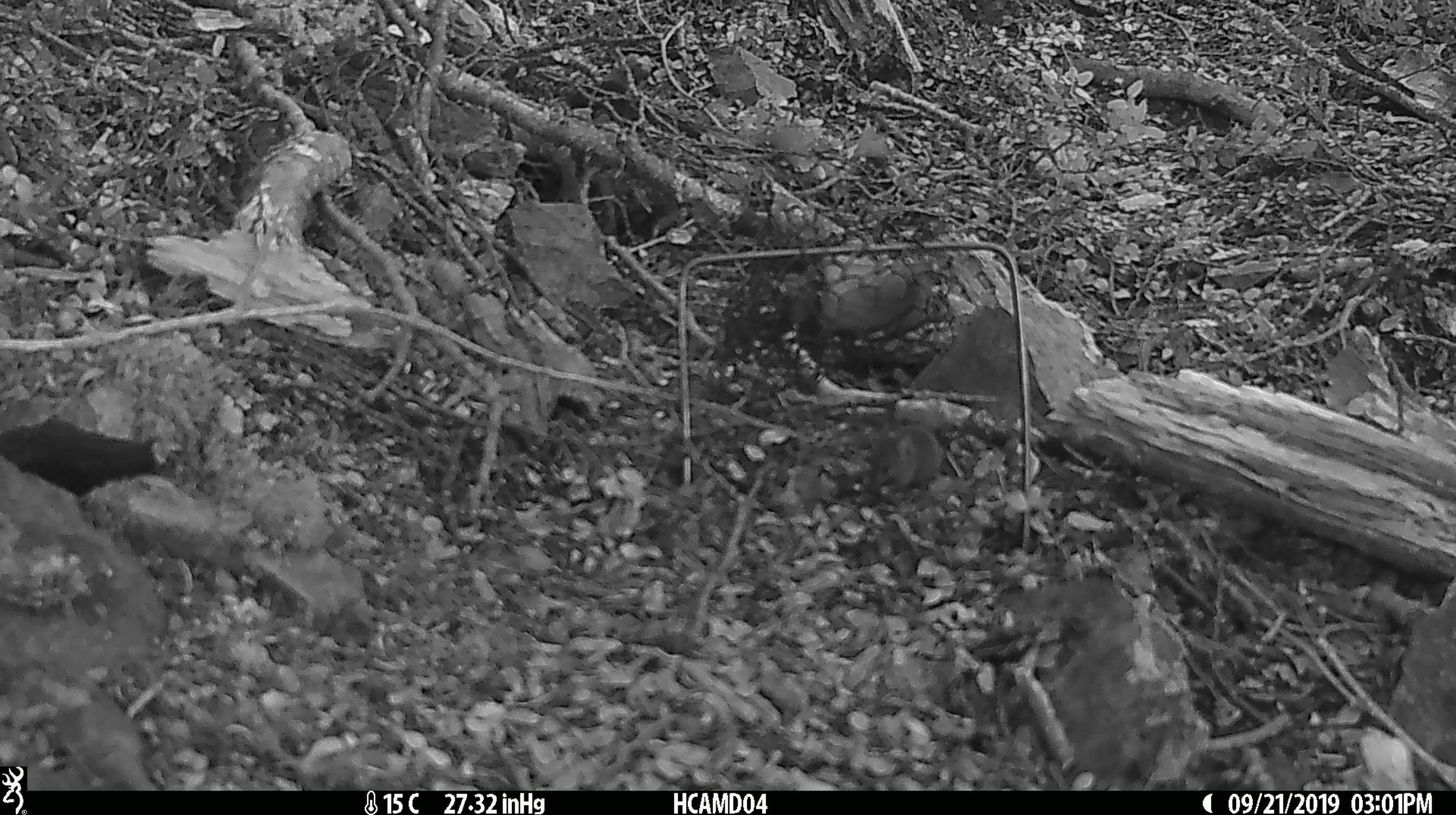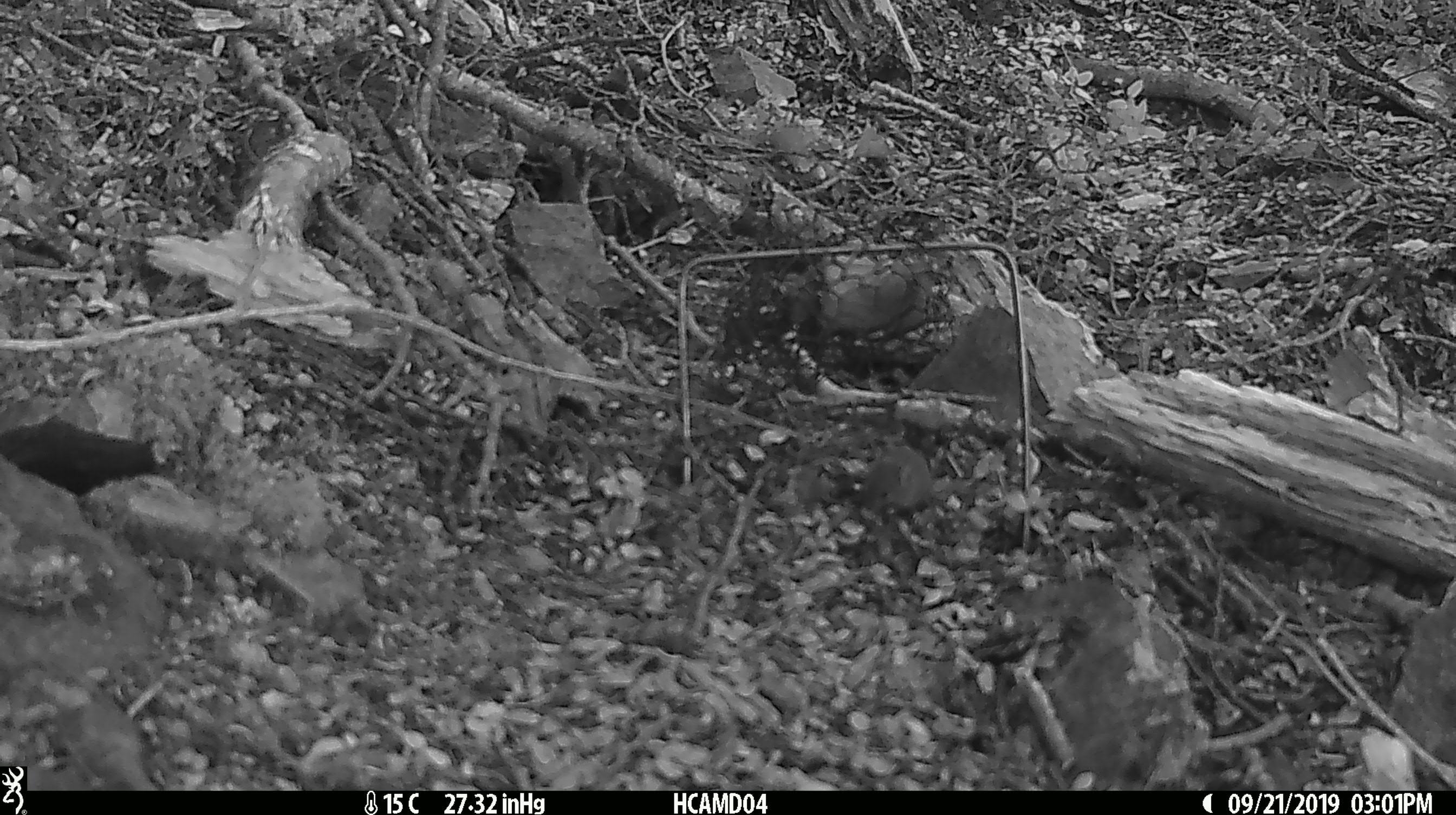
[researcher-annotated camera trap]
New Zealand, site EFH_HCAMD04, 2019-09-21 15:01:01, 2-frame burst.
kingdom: Animalia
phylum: Chordata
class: Mammalia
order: Rodentia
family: Muridae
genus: Mus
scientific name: Mus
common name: mouse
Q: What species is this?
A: Mouse (Mus).